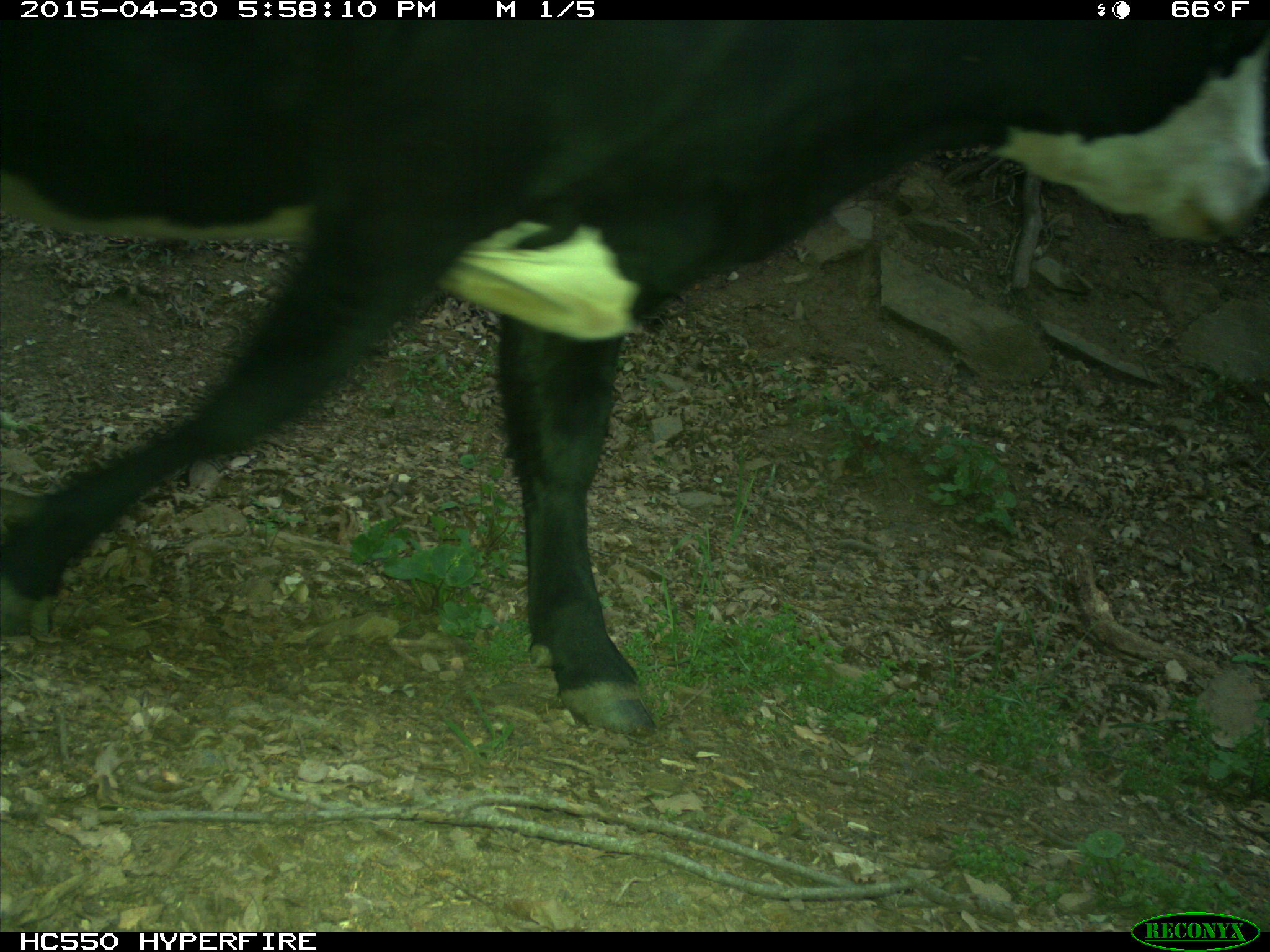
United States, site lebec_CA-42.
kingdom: Animalia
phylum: Chordata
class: Mammalia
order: Artiodactyla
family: Bovidae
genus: Bos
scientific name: Bos taurus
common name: domestic cow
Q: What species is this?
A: Bos taurus (domestic cow).